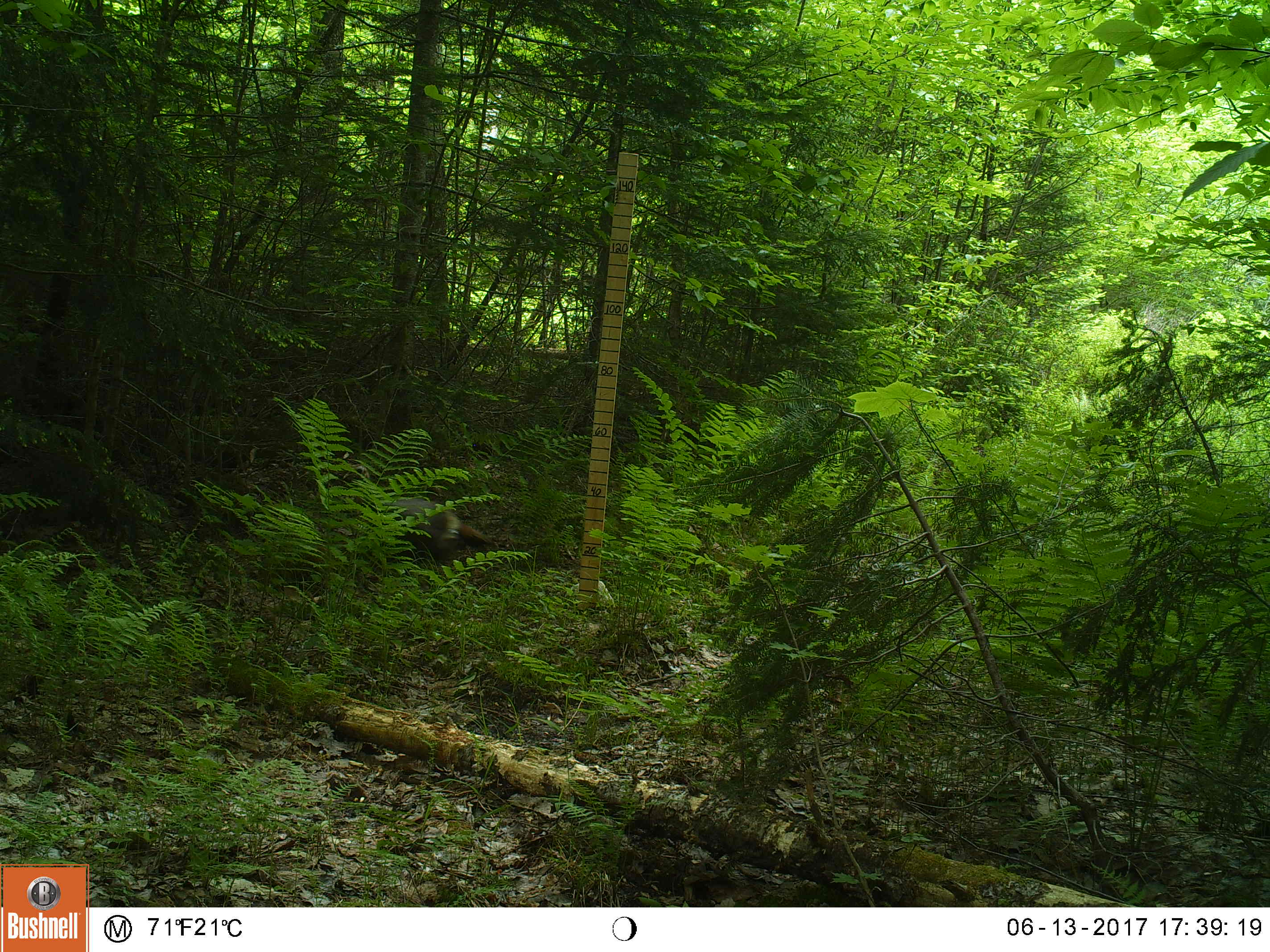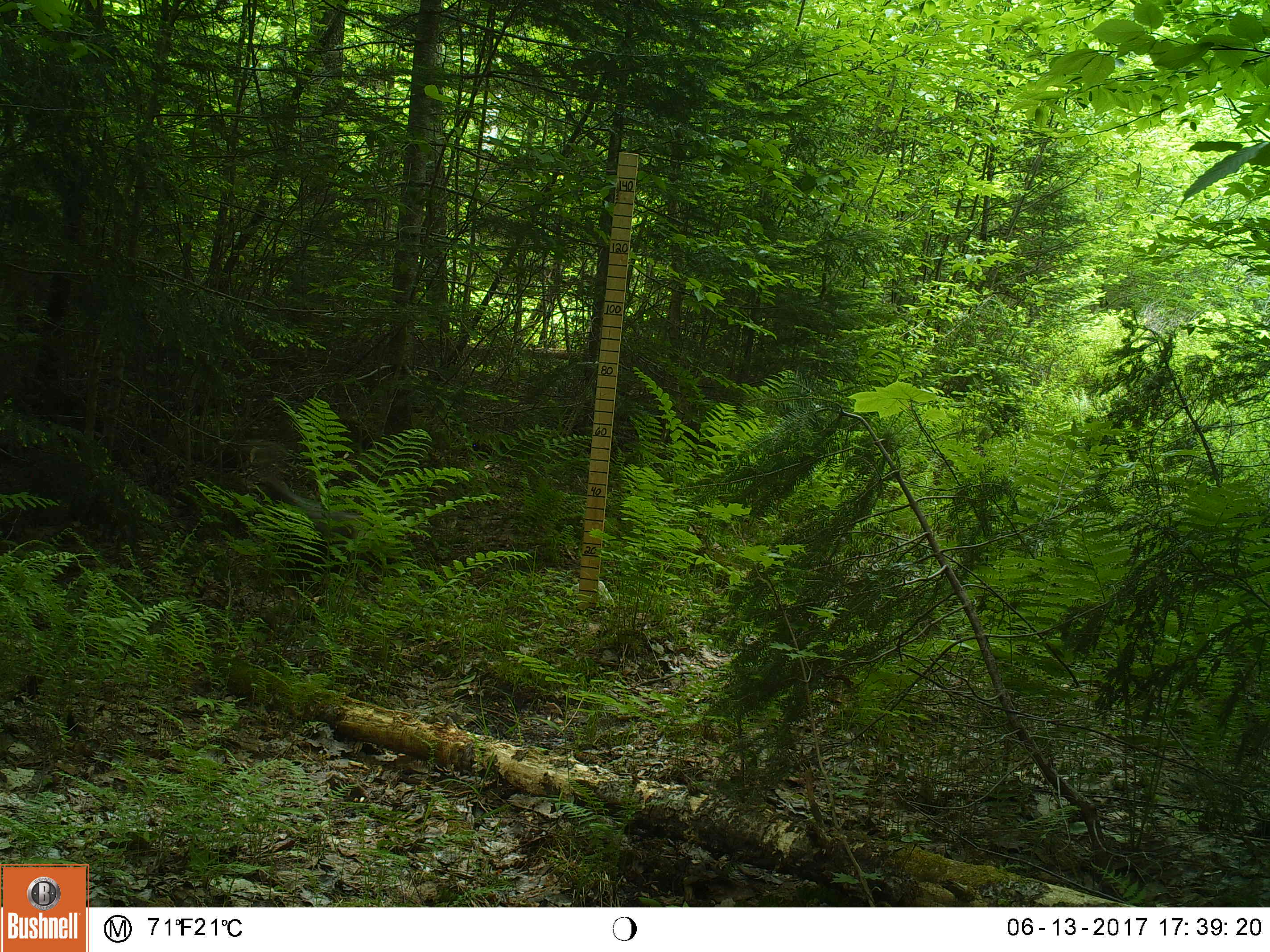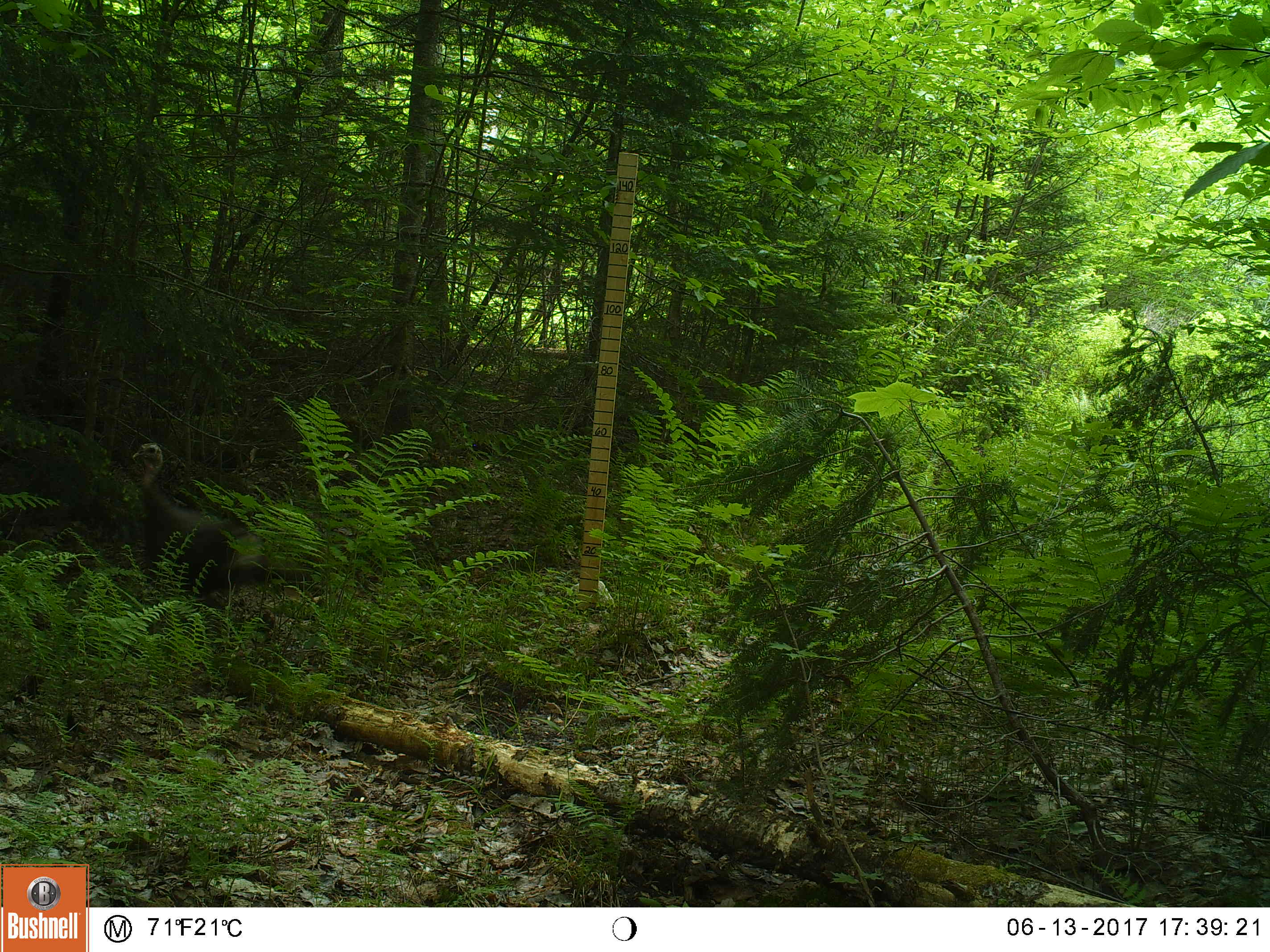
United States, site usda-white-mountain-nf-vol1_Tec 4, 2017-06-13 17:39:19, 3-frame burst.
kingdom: Animalia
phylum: Chordata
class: Aves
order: Galliformes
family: Phasianidae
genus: Meleagris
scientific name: Meleagris gallopavo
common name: wild turkey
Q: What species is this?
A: Wild turkey (Meleagris gallopavo).